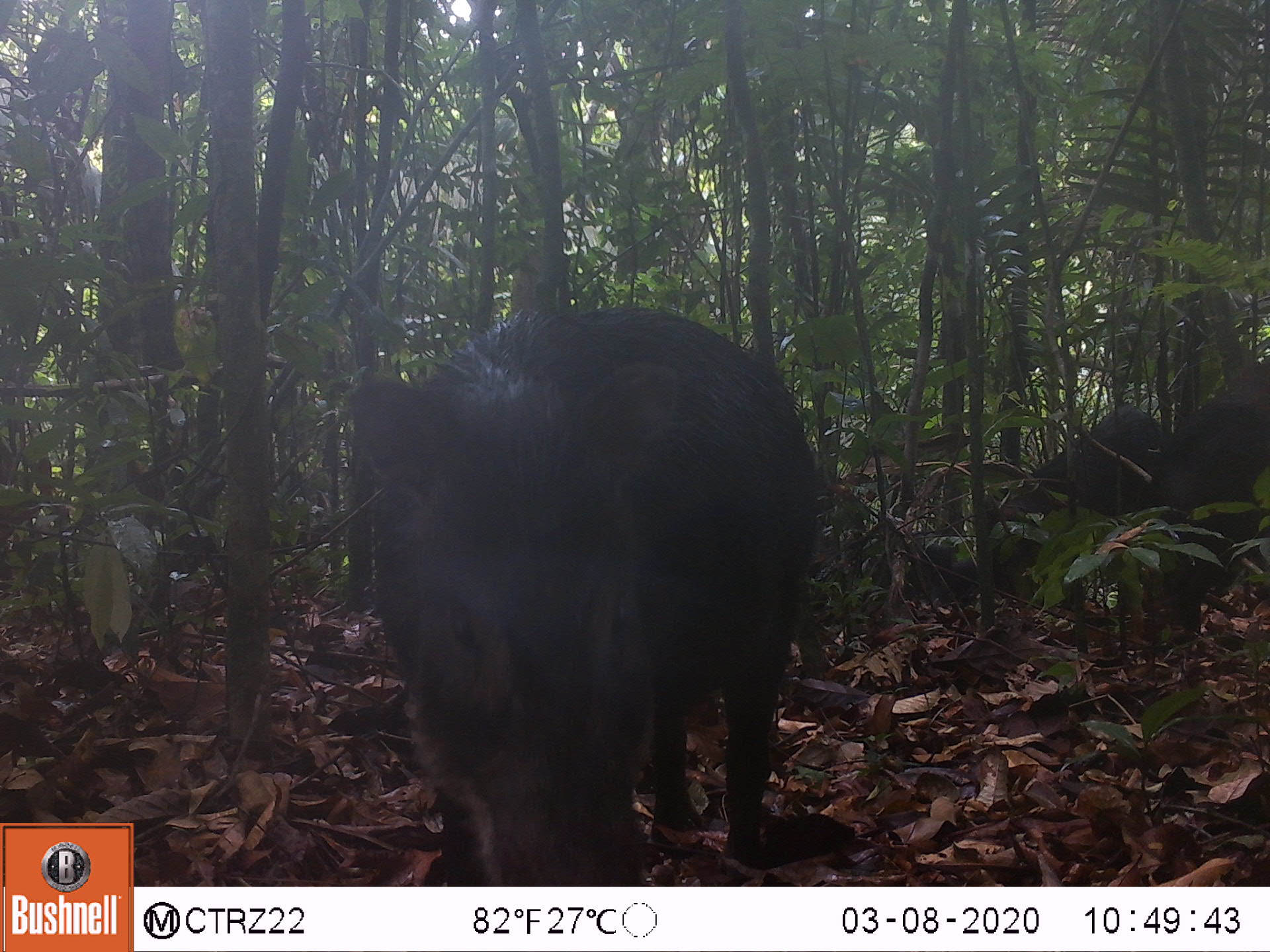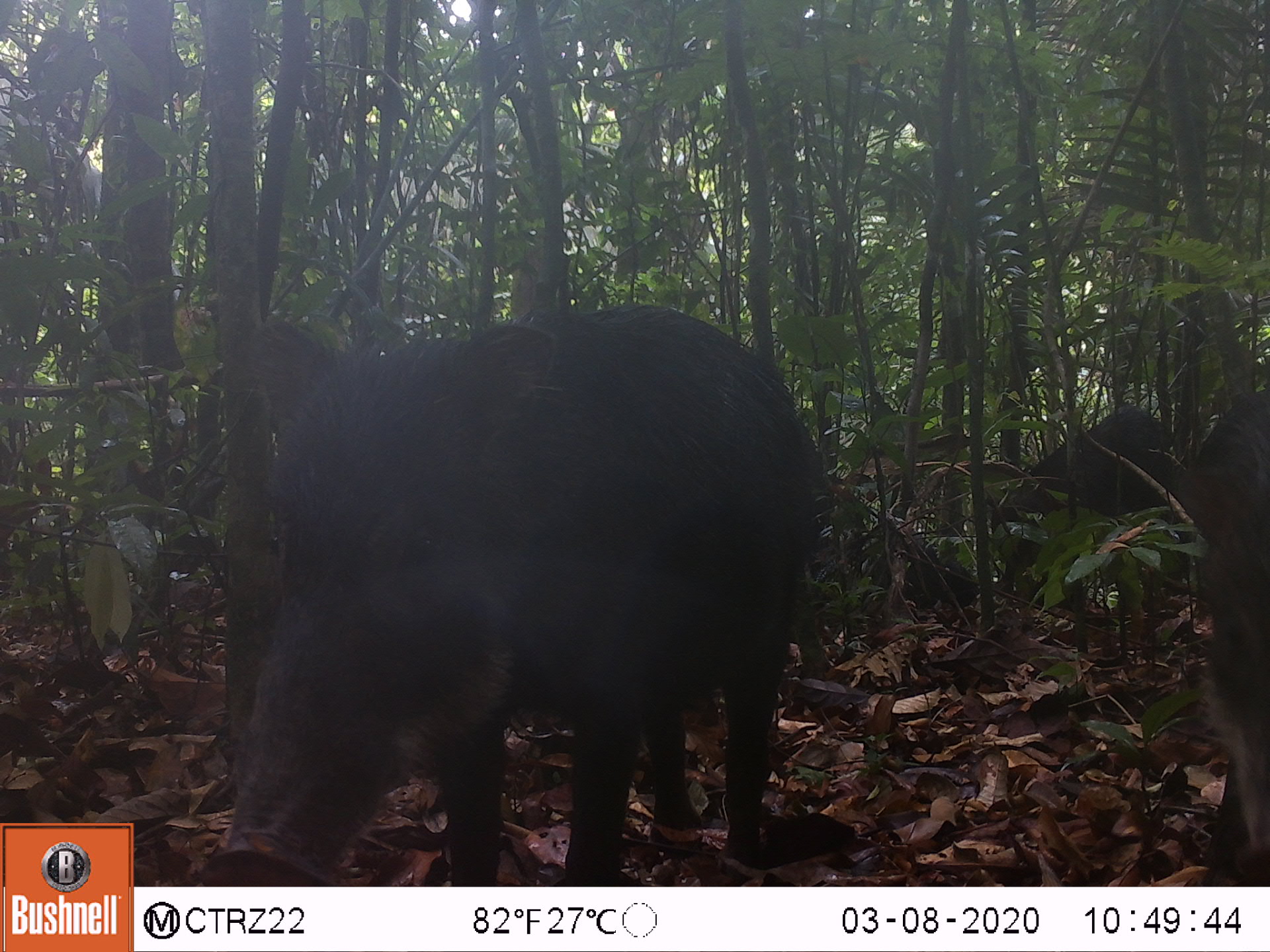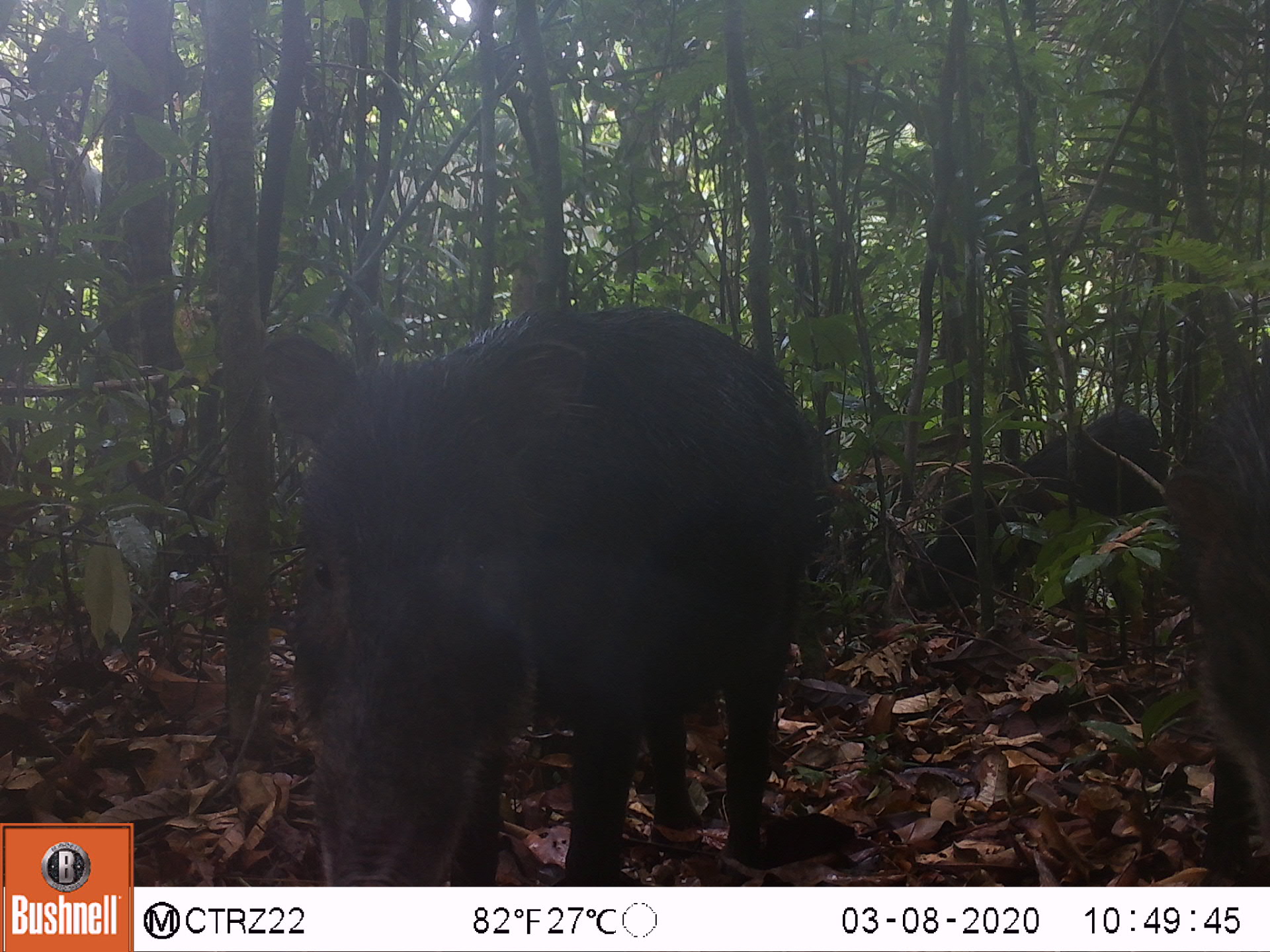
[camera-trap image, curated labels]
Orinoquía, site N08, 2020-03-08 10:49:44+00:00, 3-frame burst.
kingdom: Animalia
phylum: Chordata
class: Mammalia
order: Artiodactyla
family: Tayassuidae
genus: Tayassu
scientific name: Tayassu pecari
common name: white-lipped peccary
White-lipped peccary (Tayassu pecari).